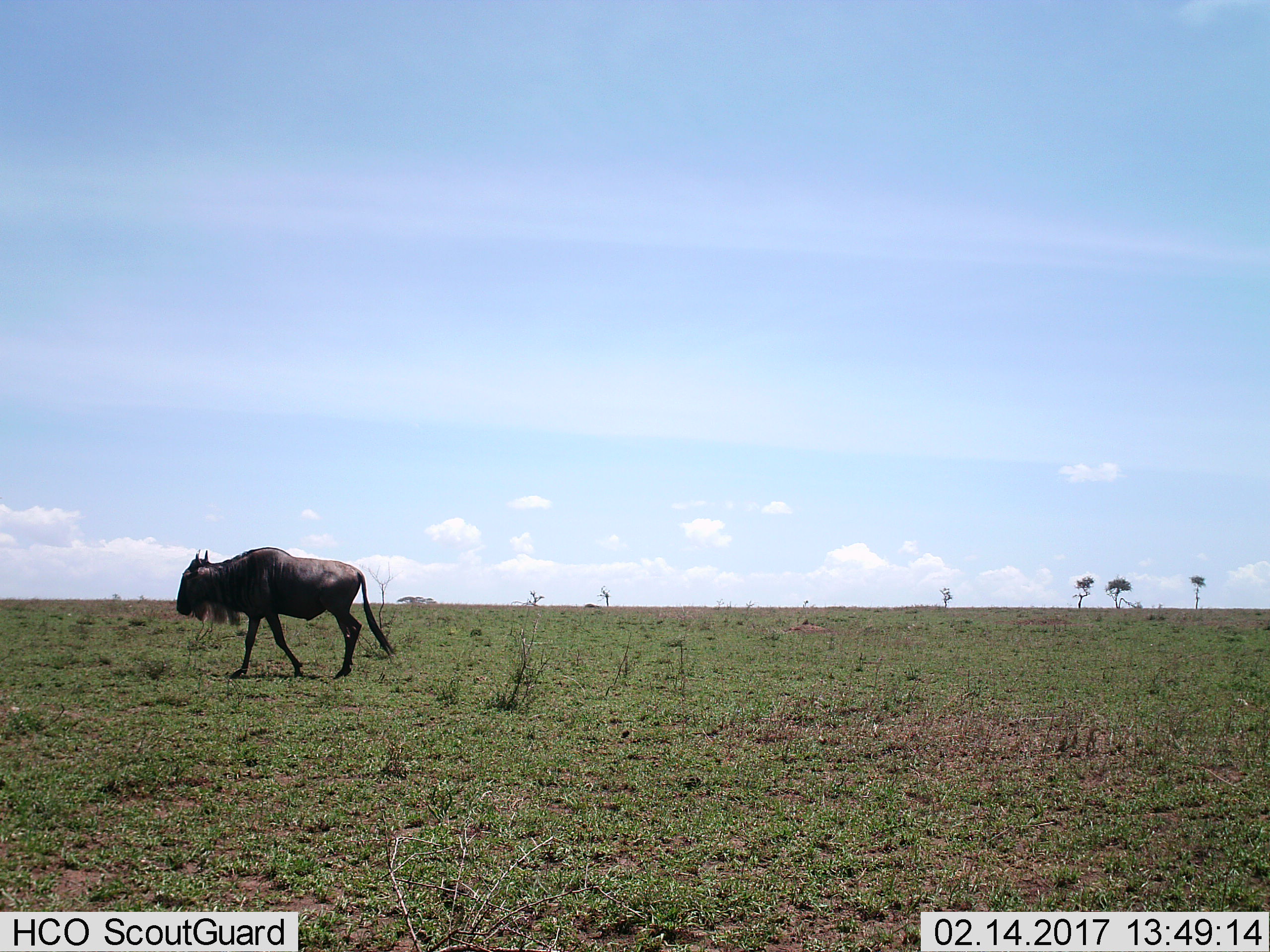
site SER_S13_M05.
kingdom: Animalia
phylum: Chordata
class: Mammalia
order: Artiodactyla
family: Bovidae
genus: Connochaetes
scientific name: Connochaetes taurinus taurinus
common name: blue wildebeest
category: wildebeestblue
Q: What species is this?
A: Wildebeestblue (blue wildebeest) (Connochaetes taurinus taurinus).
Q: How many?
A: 1.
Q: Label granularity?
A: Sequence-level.